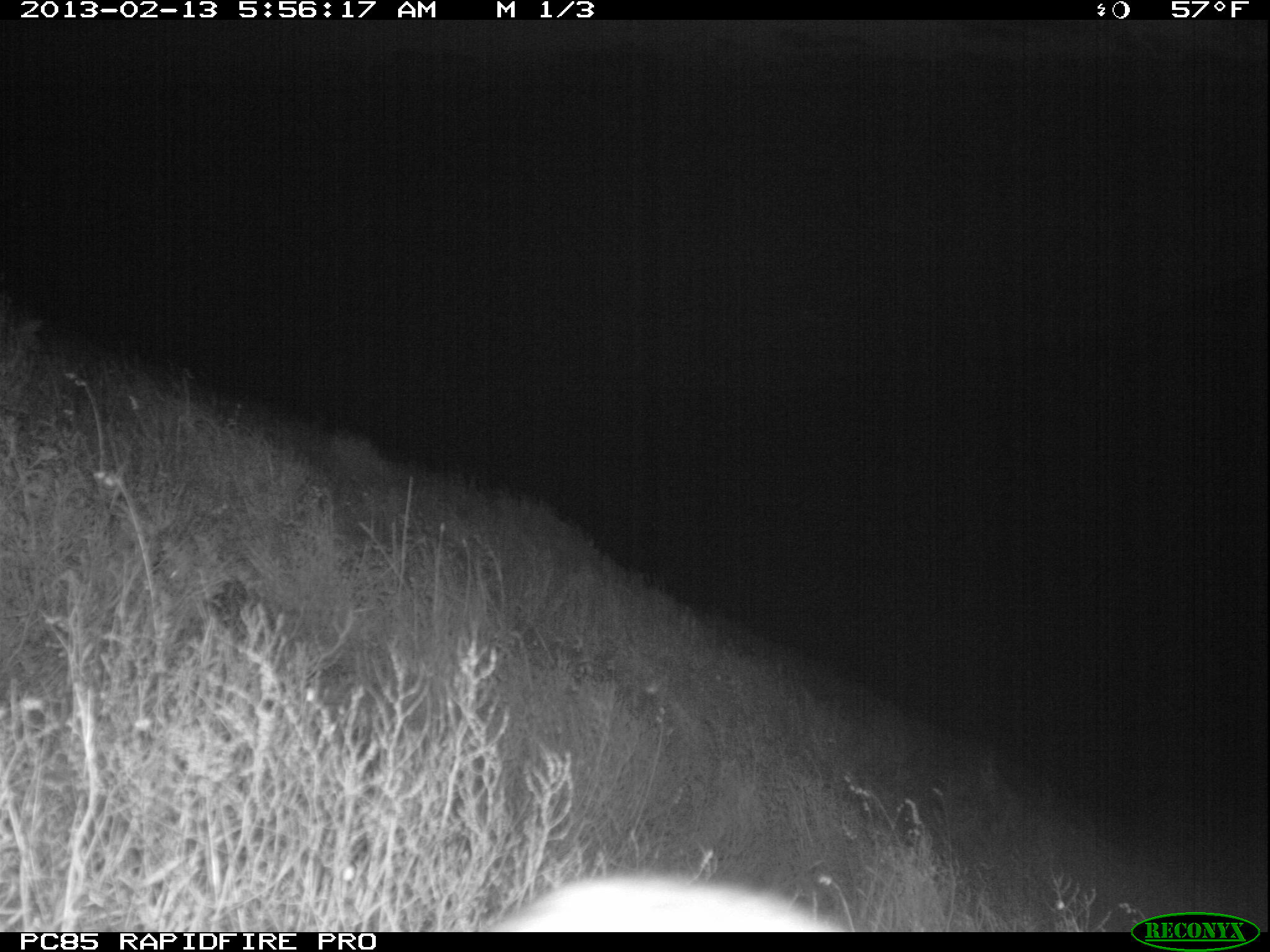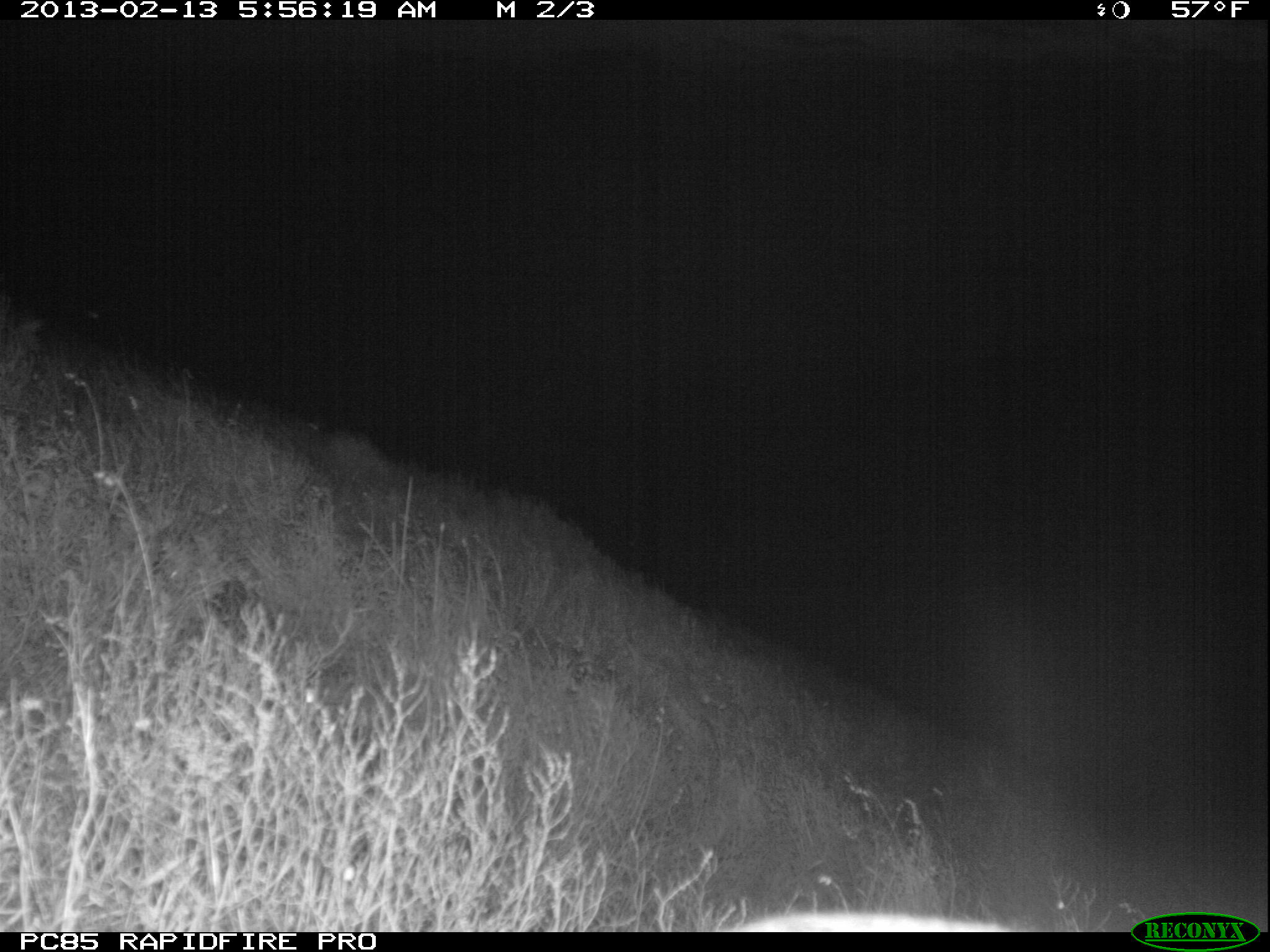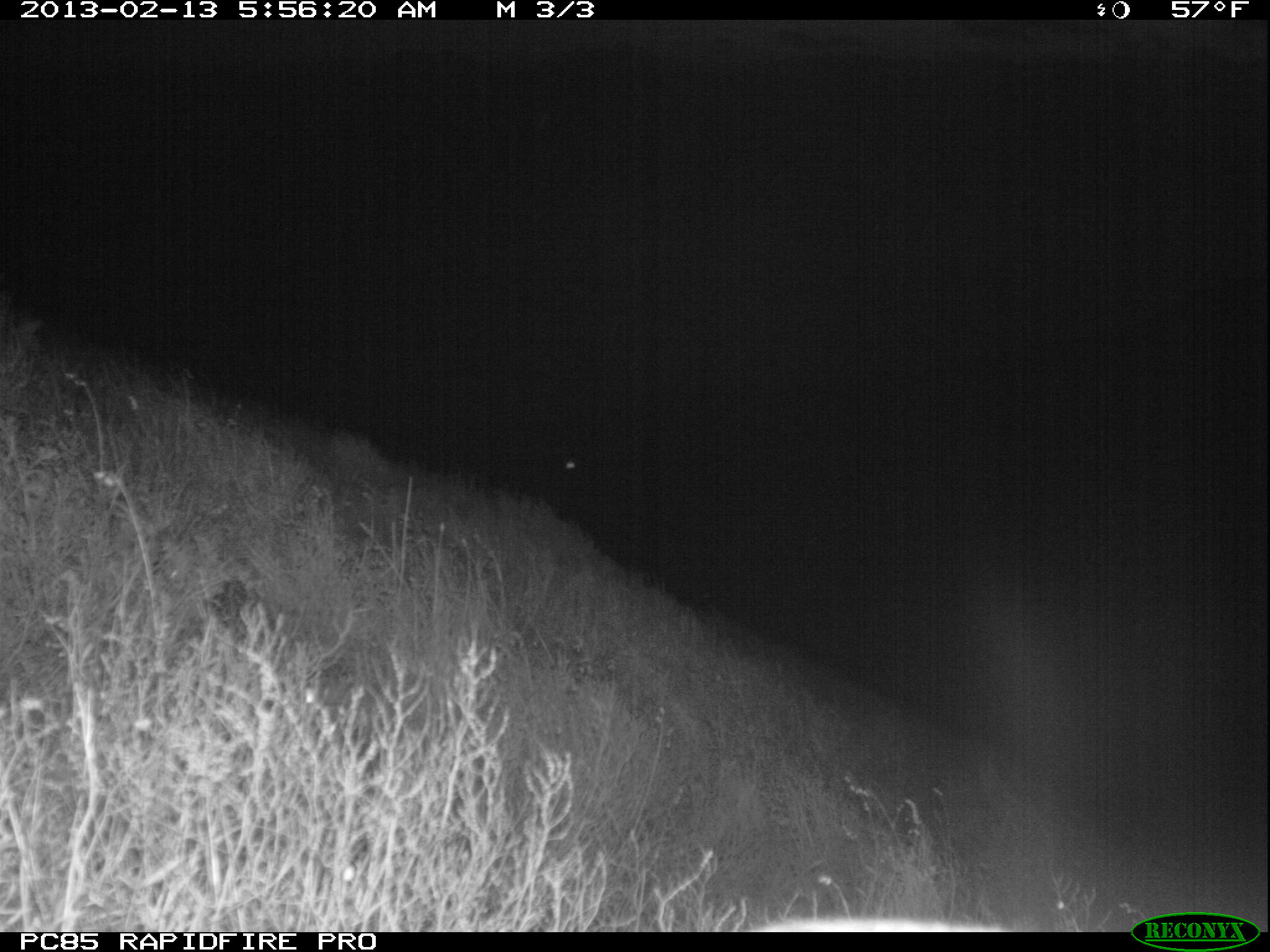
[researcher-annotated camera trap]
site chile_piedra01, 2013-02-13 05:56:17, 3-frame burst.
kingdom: Animalia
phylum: Chordata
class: Mammalia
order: Lagomorpha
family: Leporidae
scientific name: Leporidae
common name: rabbits and hares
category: rabbit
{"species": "rabbit (rabbits and hares) (Leporidae)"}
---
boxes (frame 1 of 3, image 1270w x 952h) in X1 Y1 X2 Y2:
rabbit: 477 871 846 932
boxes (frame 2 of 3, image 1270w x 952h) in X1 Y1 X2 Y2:
unknown: 728 902 1008 932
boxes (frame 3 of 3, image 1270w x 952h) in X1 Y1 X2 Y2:
rabbit: 747 909 1008 933
unknown: 545 446 589 485